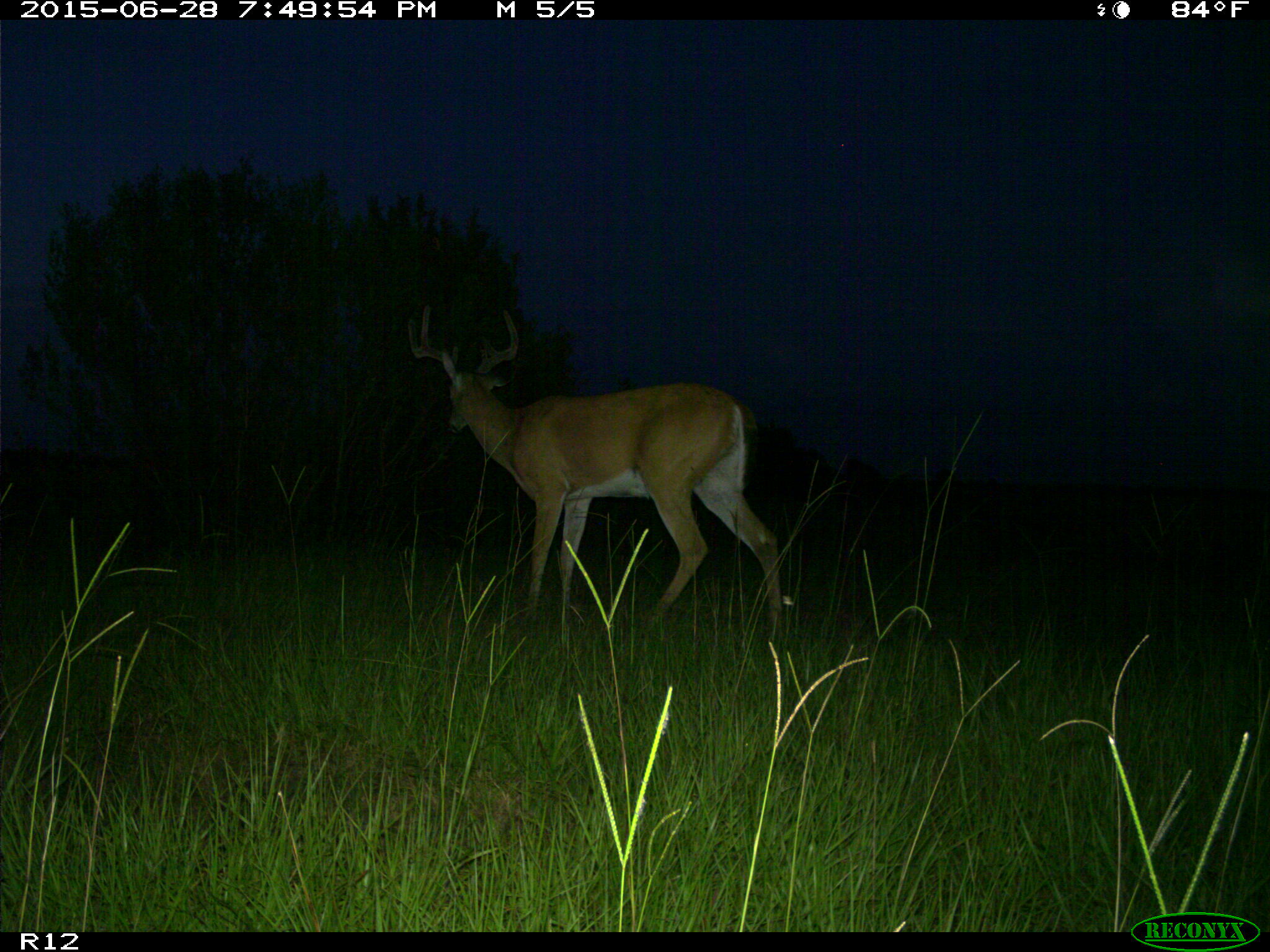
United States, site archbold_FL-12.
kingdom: Animalia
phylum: Chordata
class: Mammalia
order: Artiodactyla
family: Cervidae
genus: Odocoileus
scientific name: Odocoileus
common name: deer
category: unidentified deer